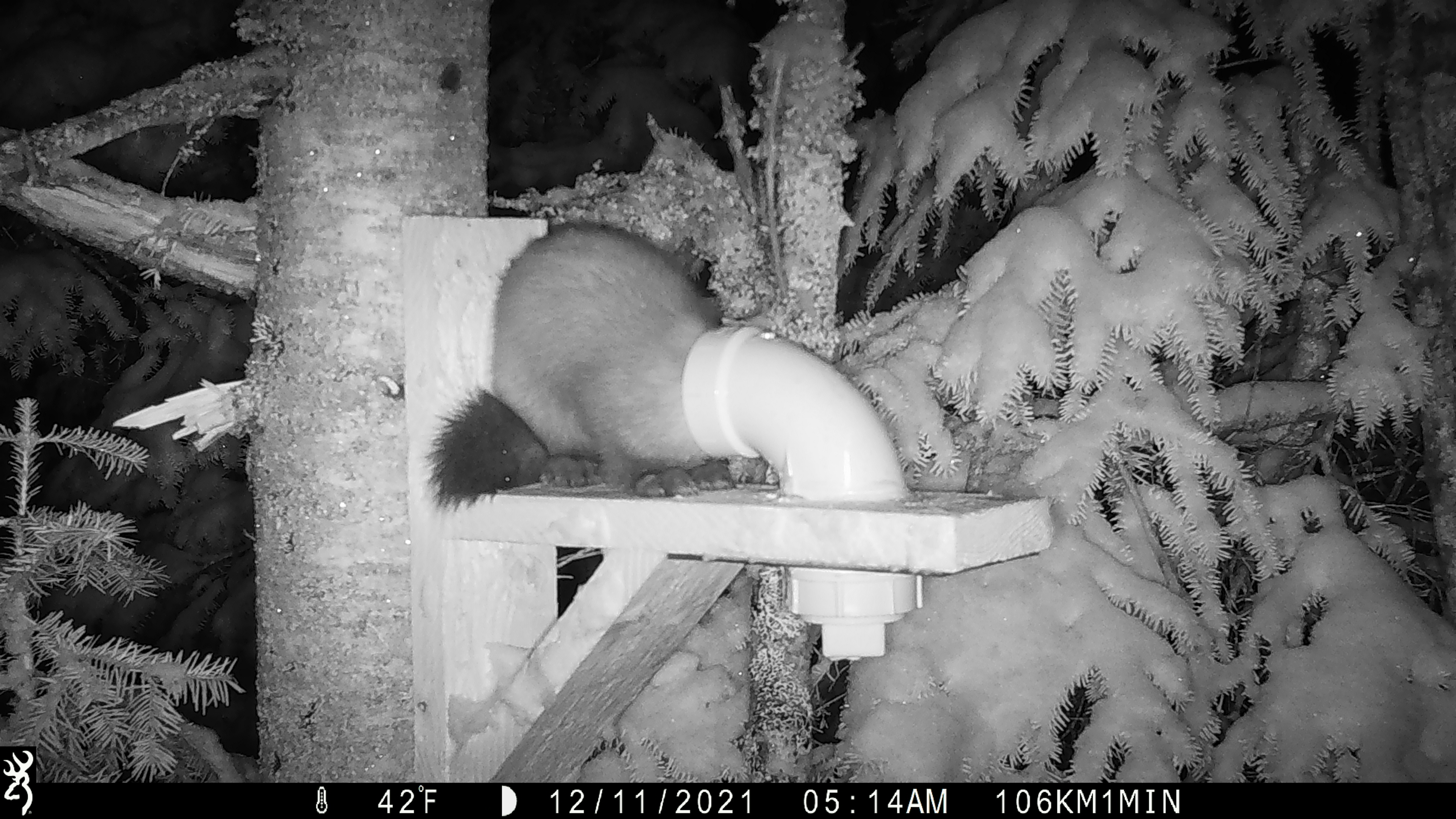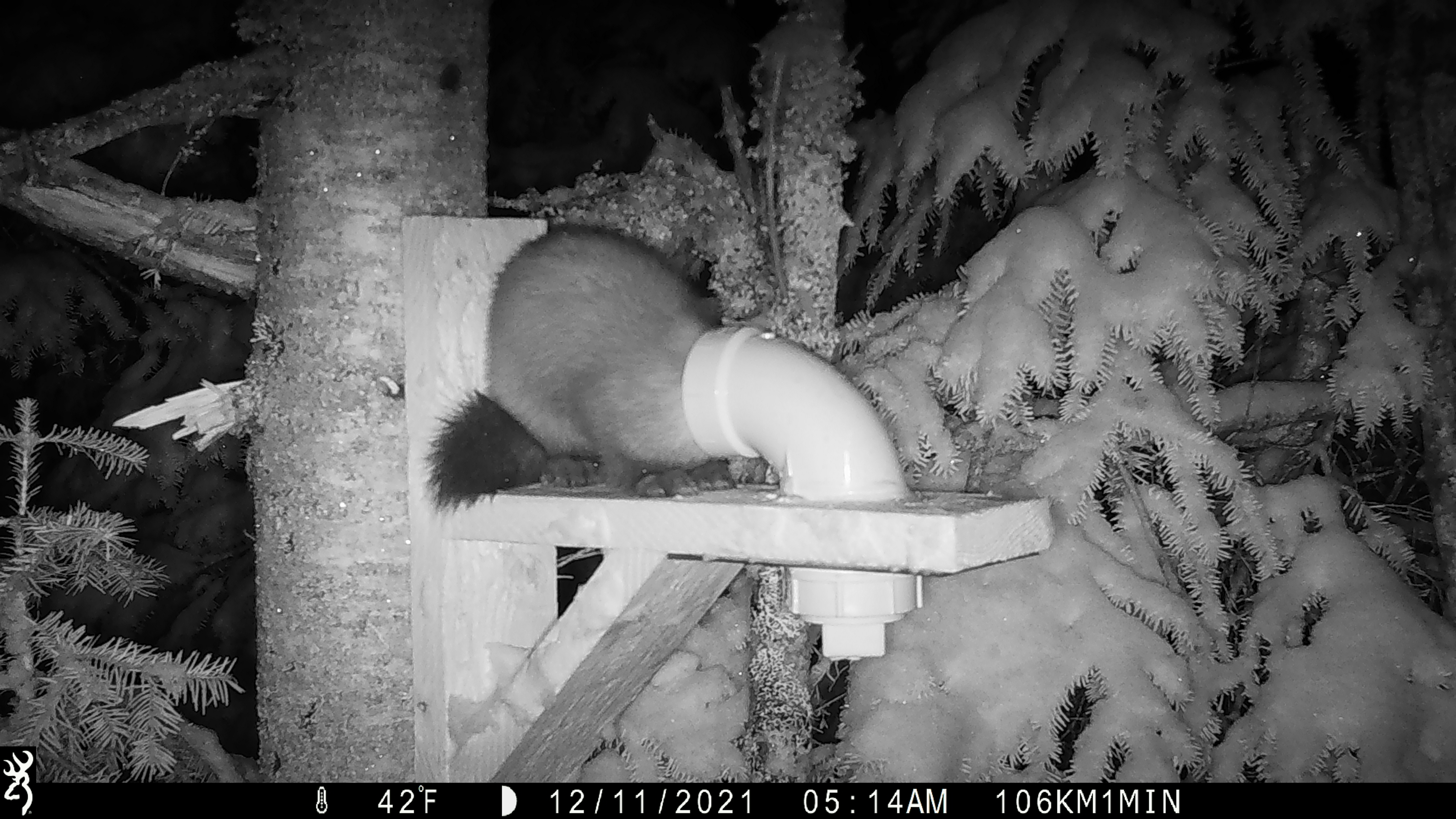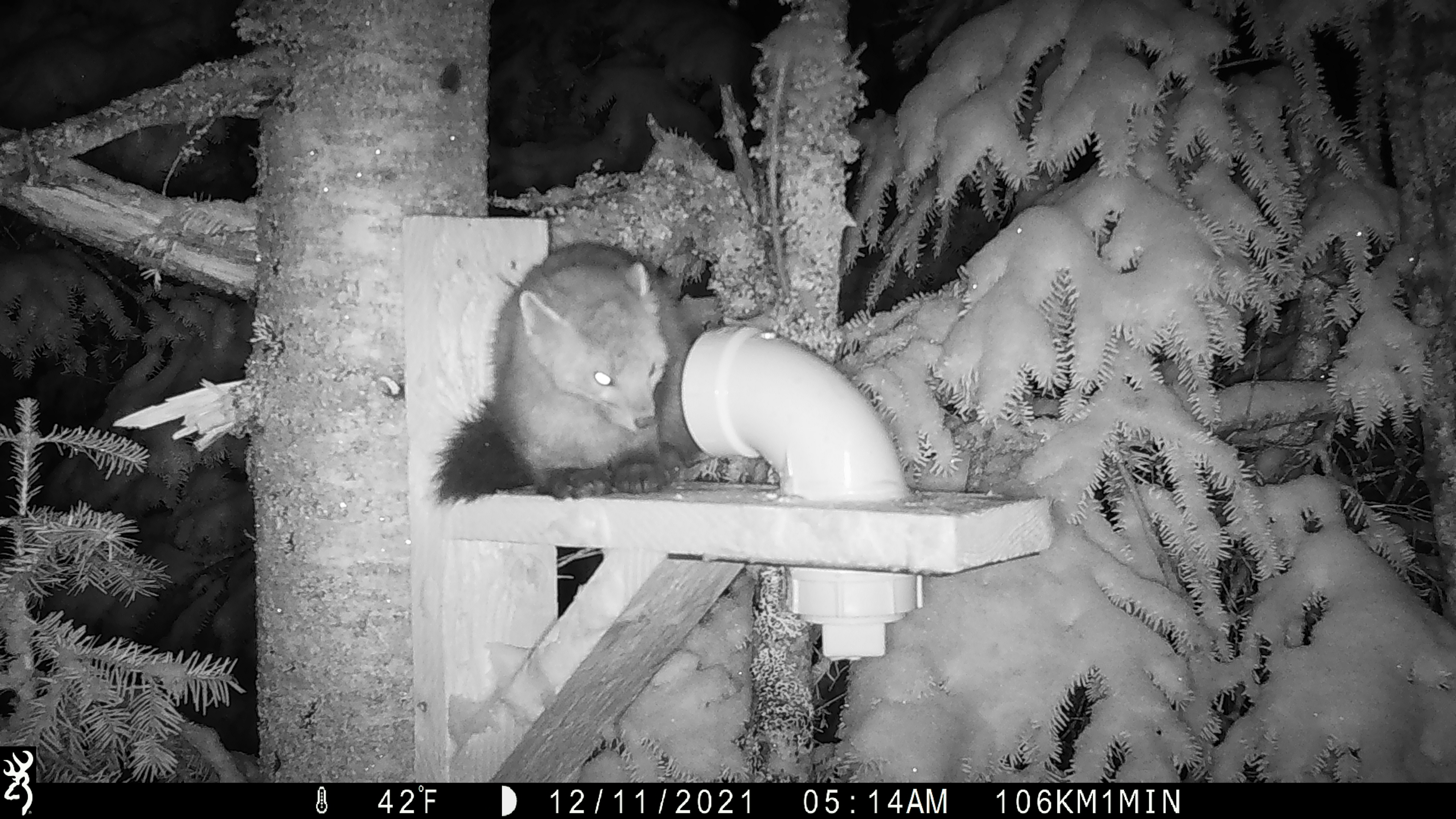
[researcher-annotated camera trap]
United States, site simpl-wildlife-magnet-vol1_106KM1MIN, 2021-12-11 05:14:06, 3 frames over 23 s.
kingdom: Animalia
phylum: Chordata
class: Mammalia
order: Carnivora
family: Mustelidae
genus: Martes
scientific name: Martes americana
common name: american marten